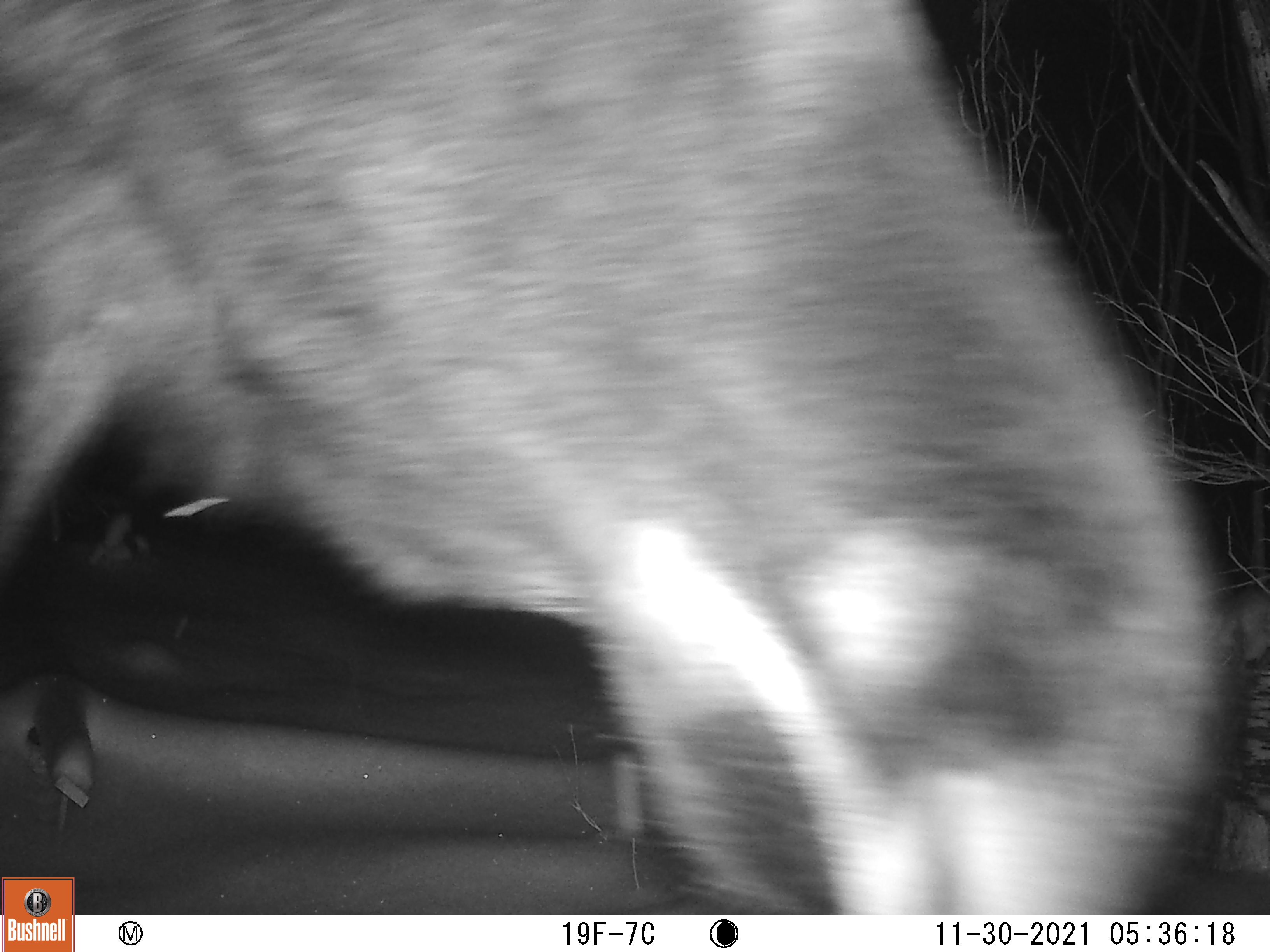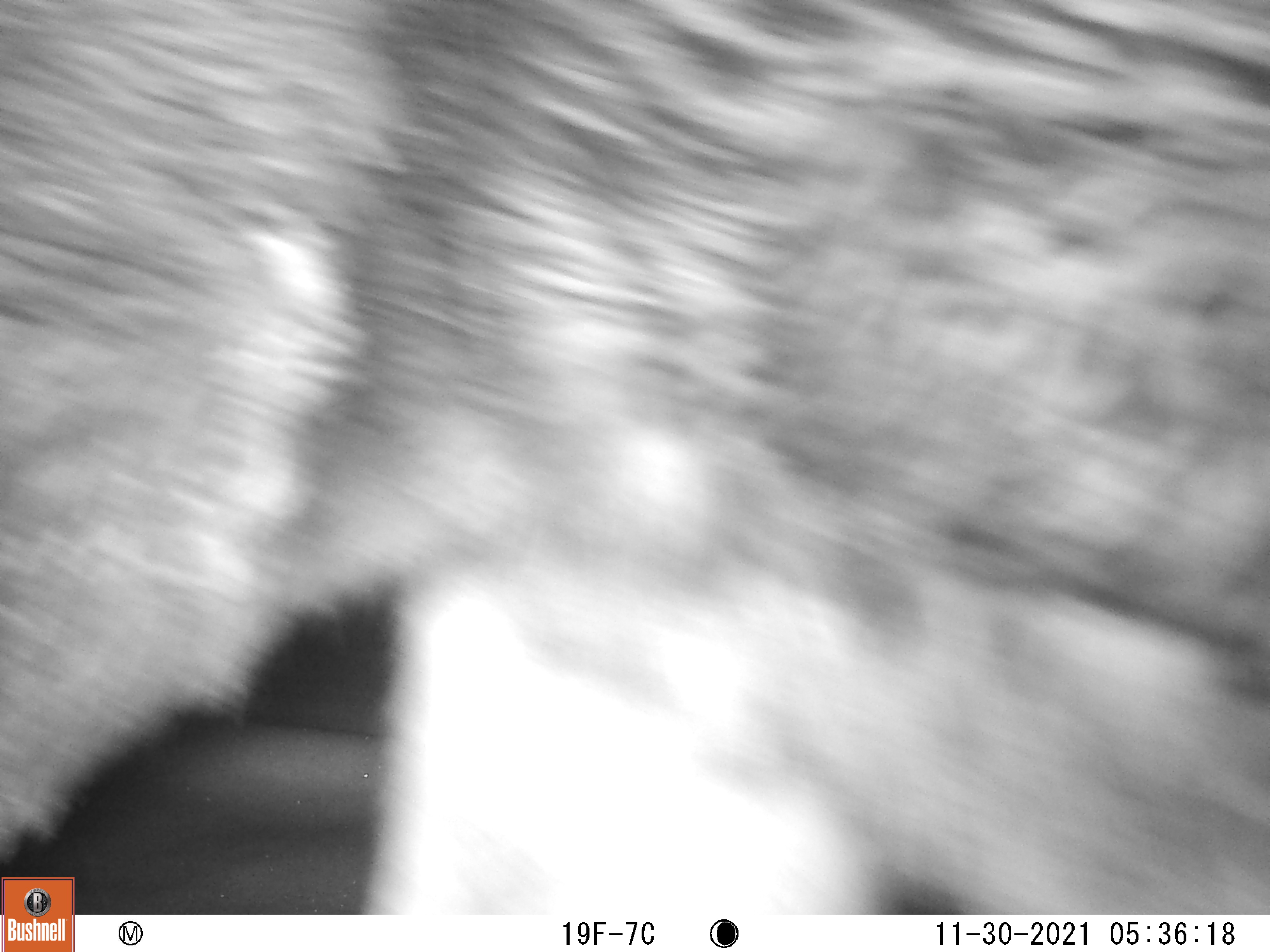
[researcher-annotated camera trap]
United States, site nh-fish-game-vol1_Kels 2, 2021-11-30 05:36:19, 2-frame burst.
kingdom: Animalia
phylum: Chordata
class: Mammalia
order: Artiodactyla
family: Cervidae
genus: Alces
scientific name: Alces alces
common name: moose